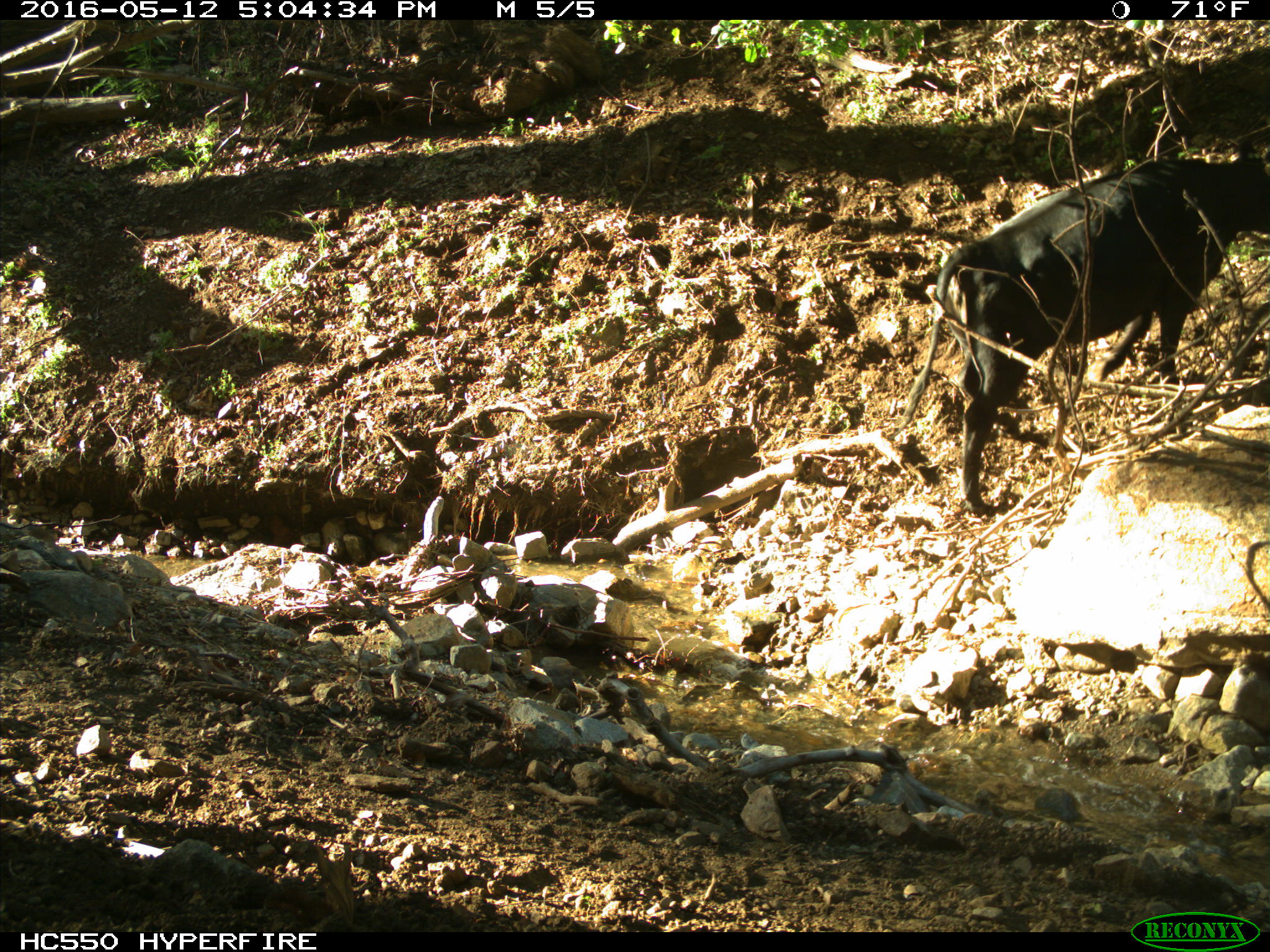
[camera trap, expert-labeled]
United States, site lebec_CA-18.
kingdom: Animalia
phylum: Chordata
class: Mammalia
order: Artiodactyla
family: Bovidae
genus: Bos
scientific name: Bos taurus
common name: domestic cow